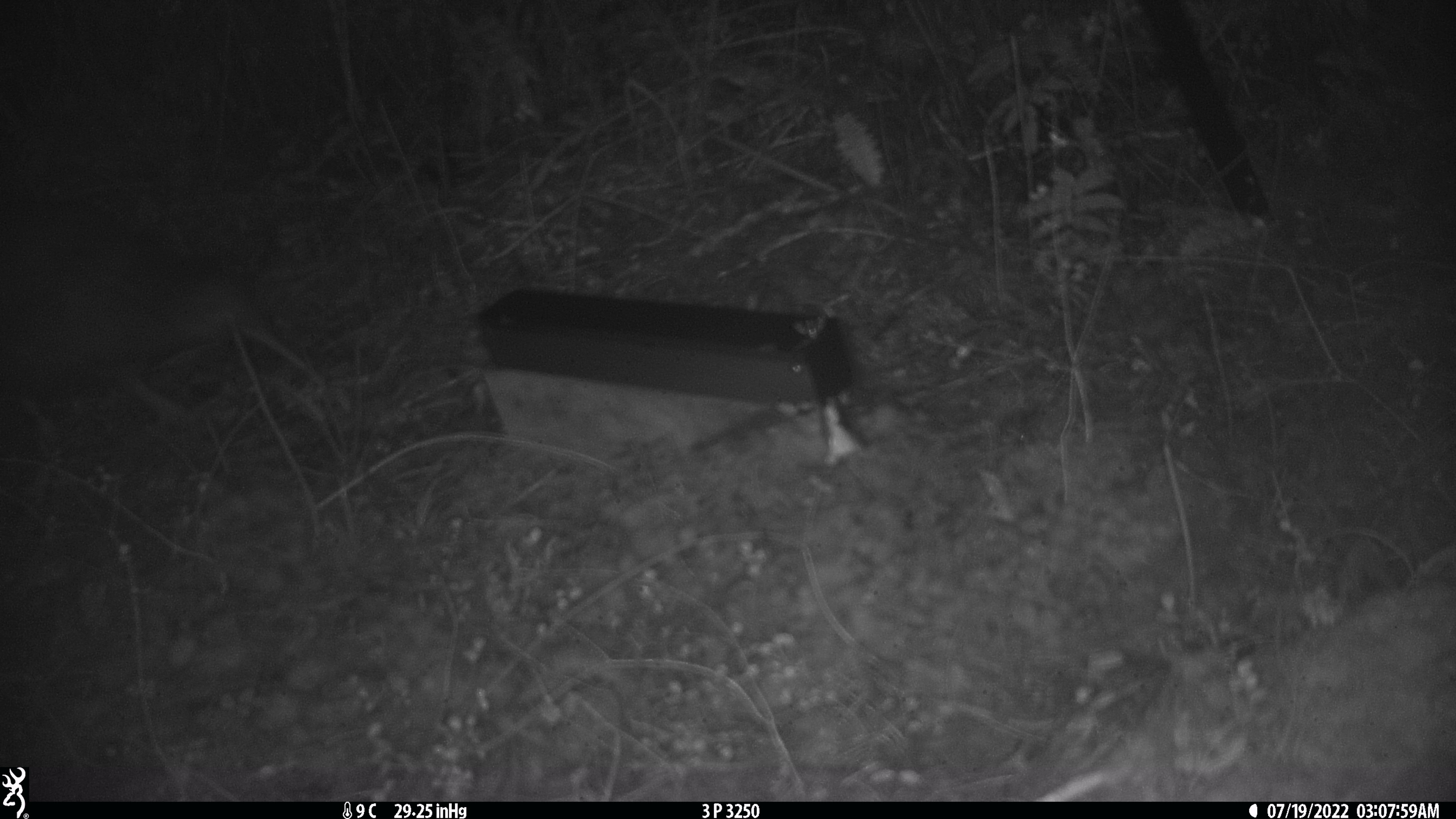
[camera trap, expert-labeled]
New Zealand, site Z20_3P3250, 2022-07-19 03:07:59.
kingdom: Animalia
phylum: Chordata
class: Aves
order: Apterygiformes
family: Apterygidae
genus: Apteryx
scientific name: Apteryx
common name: kiwi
Kiwi (Apteryx).